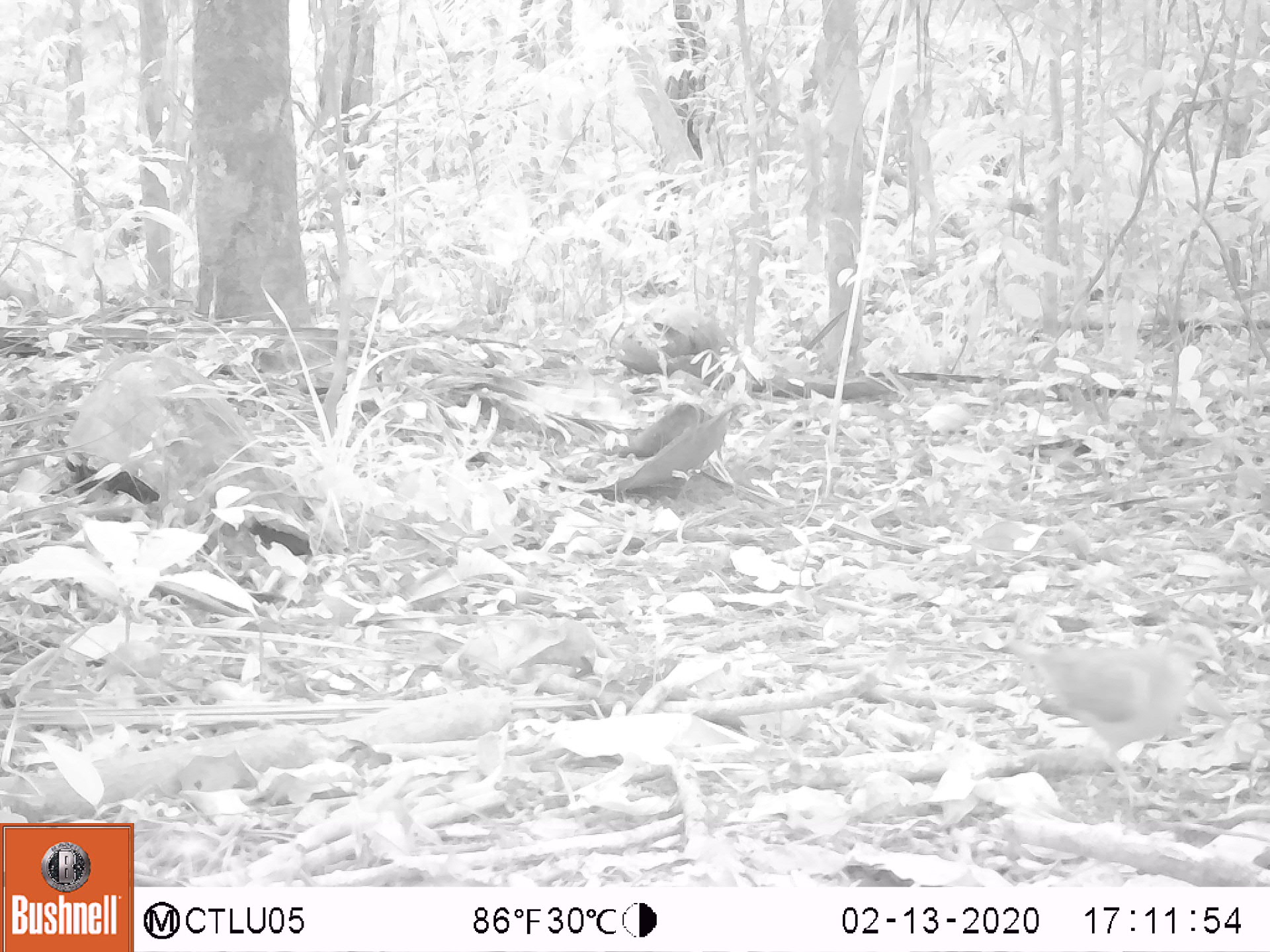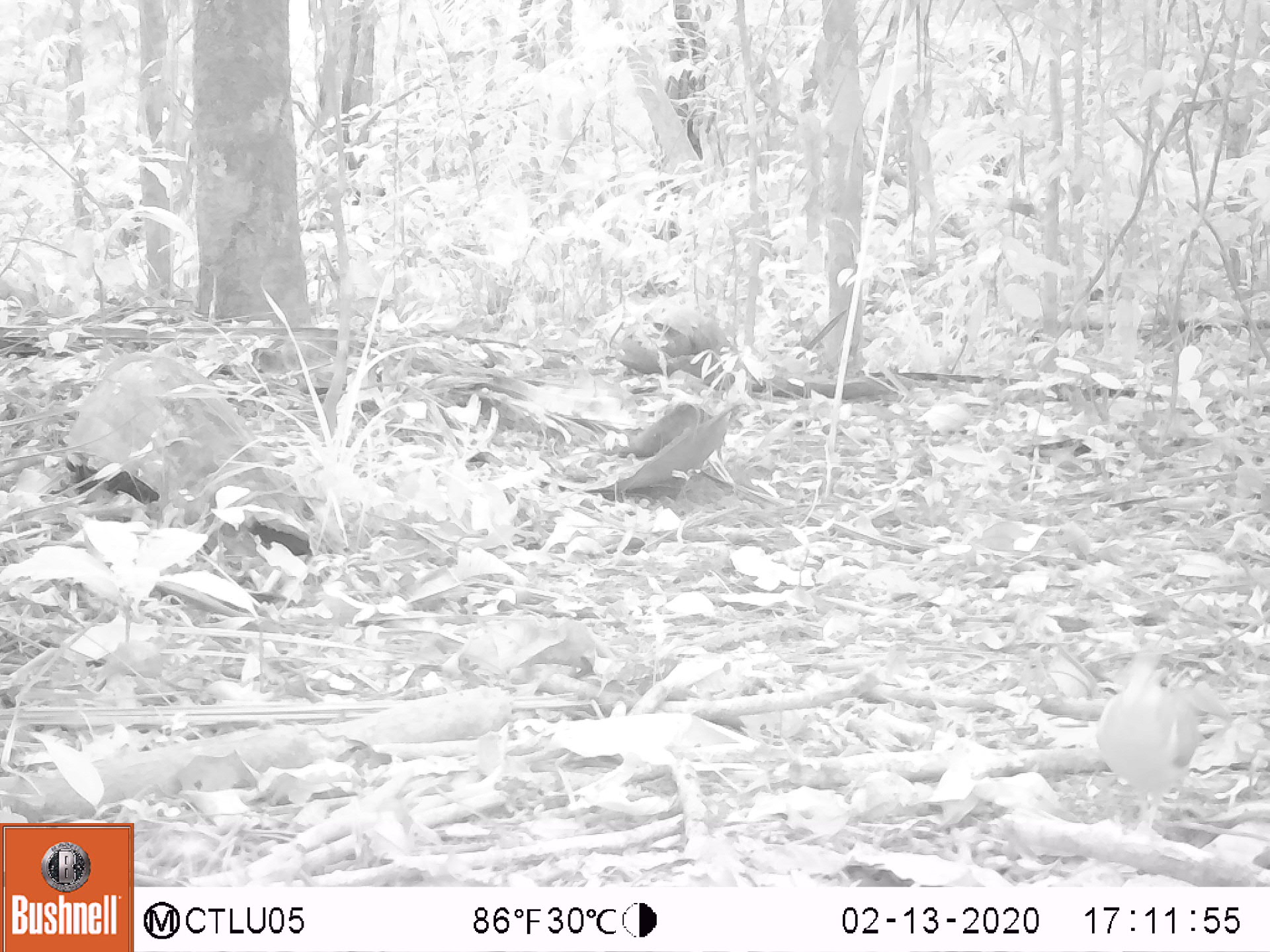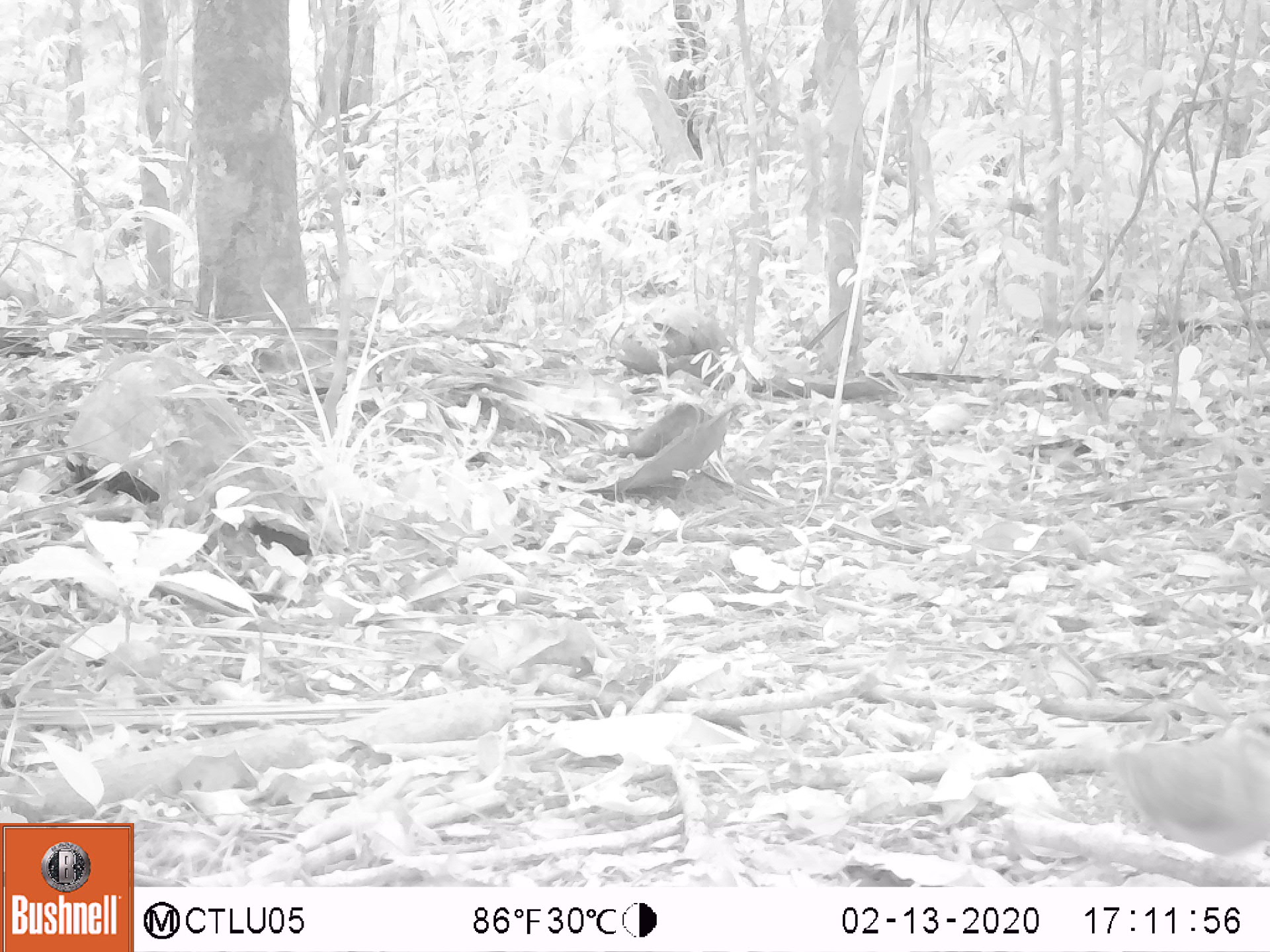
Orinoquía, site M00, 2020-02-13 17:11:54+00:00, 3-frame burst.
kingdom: Animalia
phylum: Chordata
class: Aves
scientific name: Aves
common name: bird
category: unknown bird